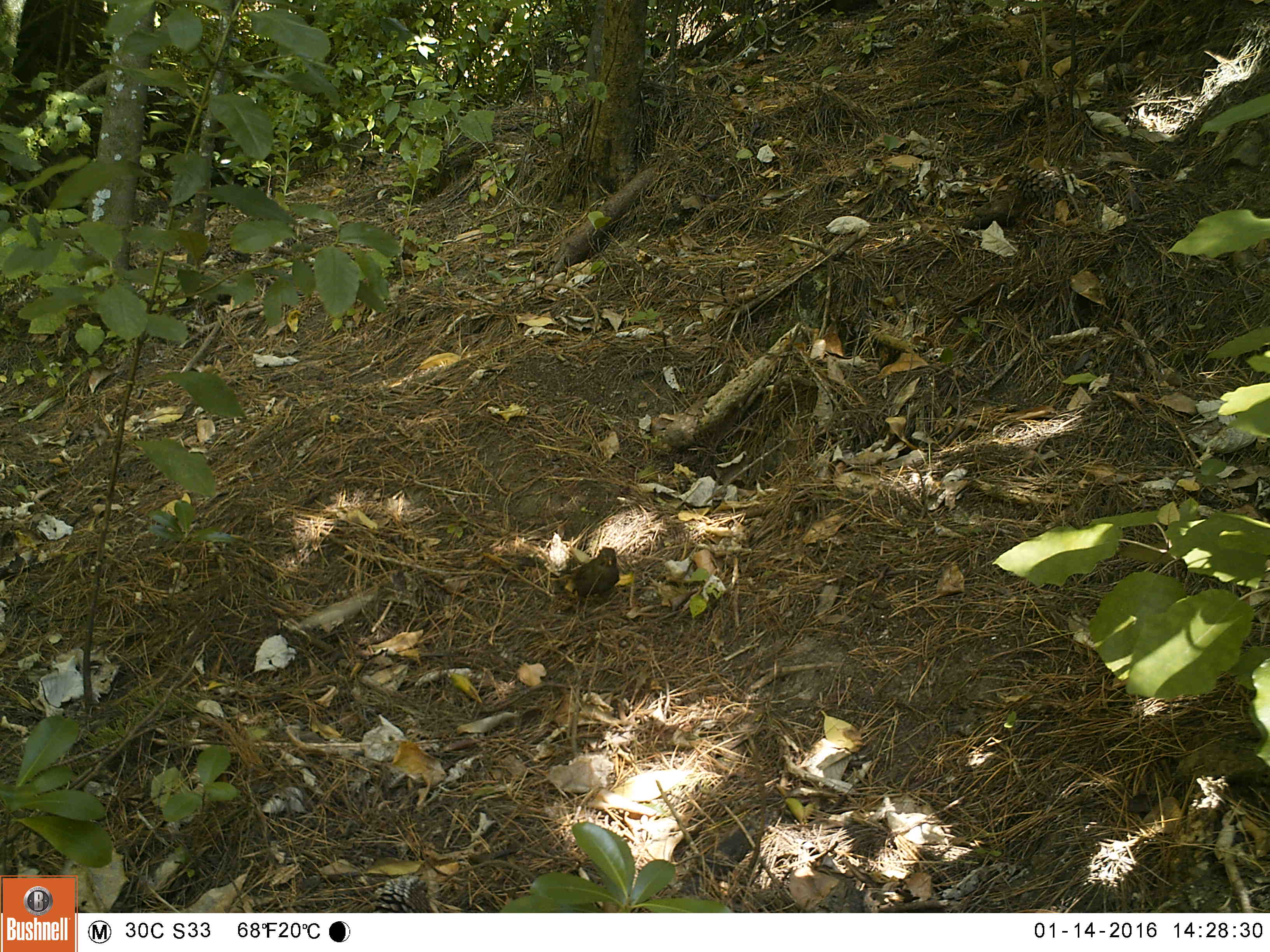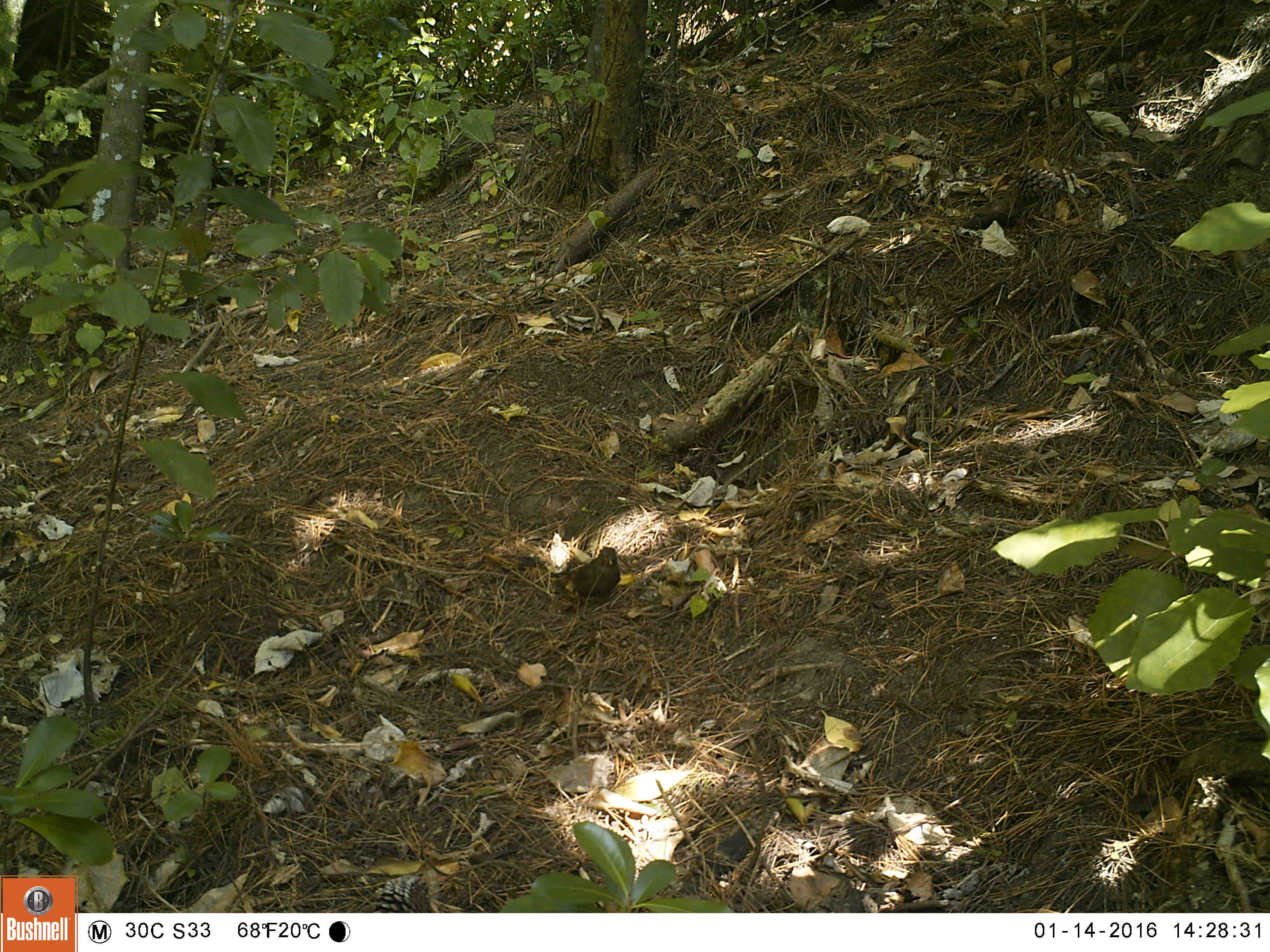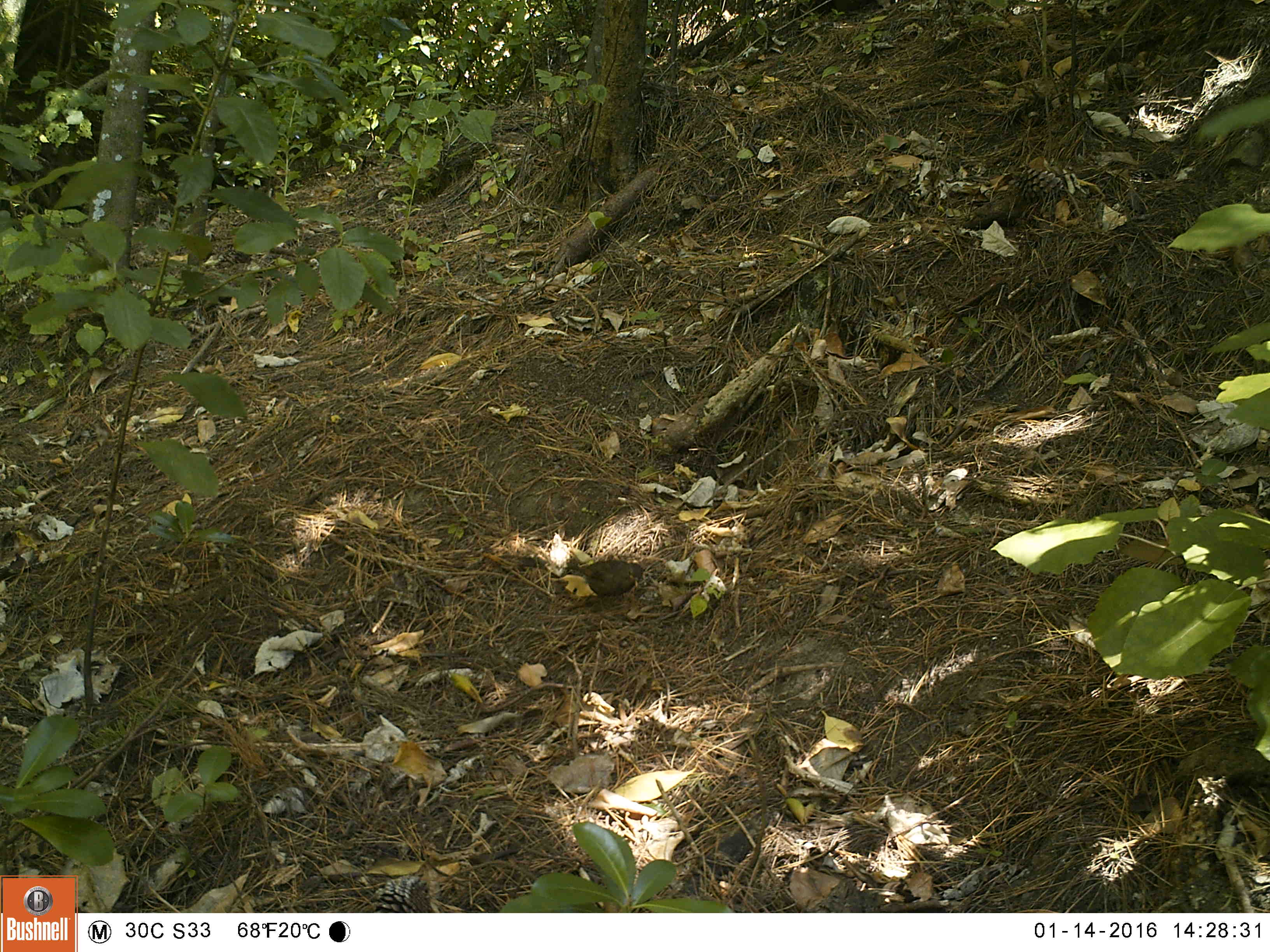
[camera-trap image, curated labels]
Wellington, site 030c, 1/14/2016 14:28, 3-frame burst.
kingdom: Animalia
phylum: Chordata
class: Aves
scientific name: Aves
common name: bird